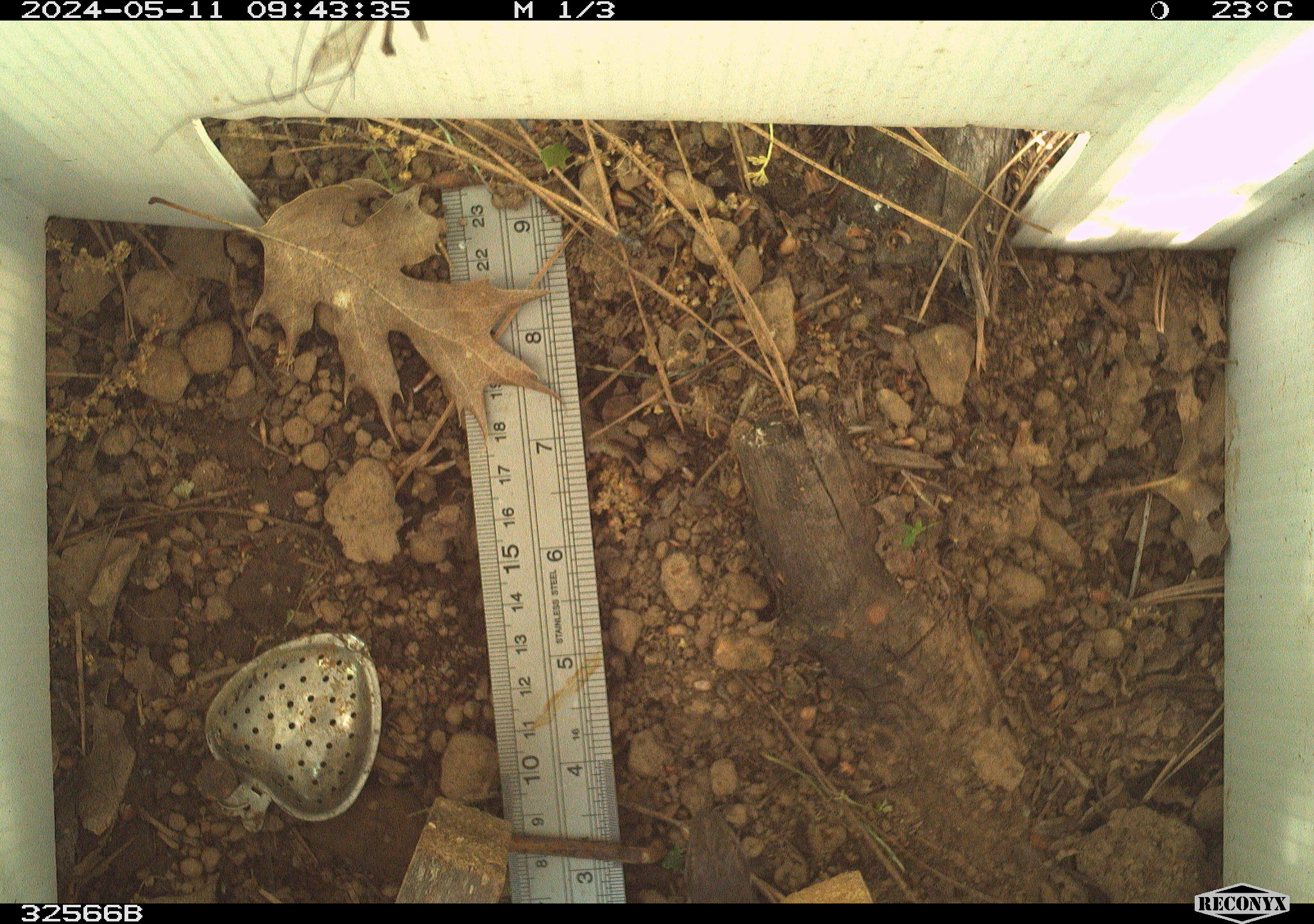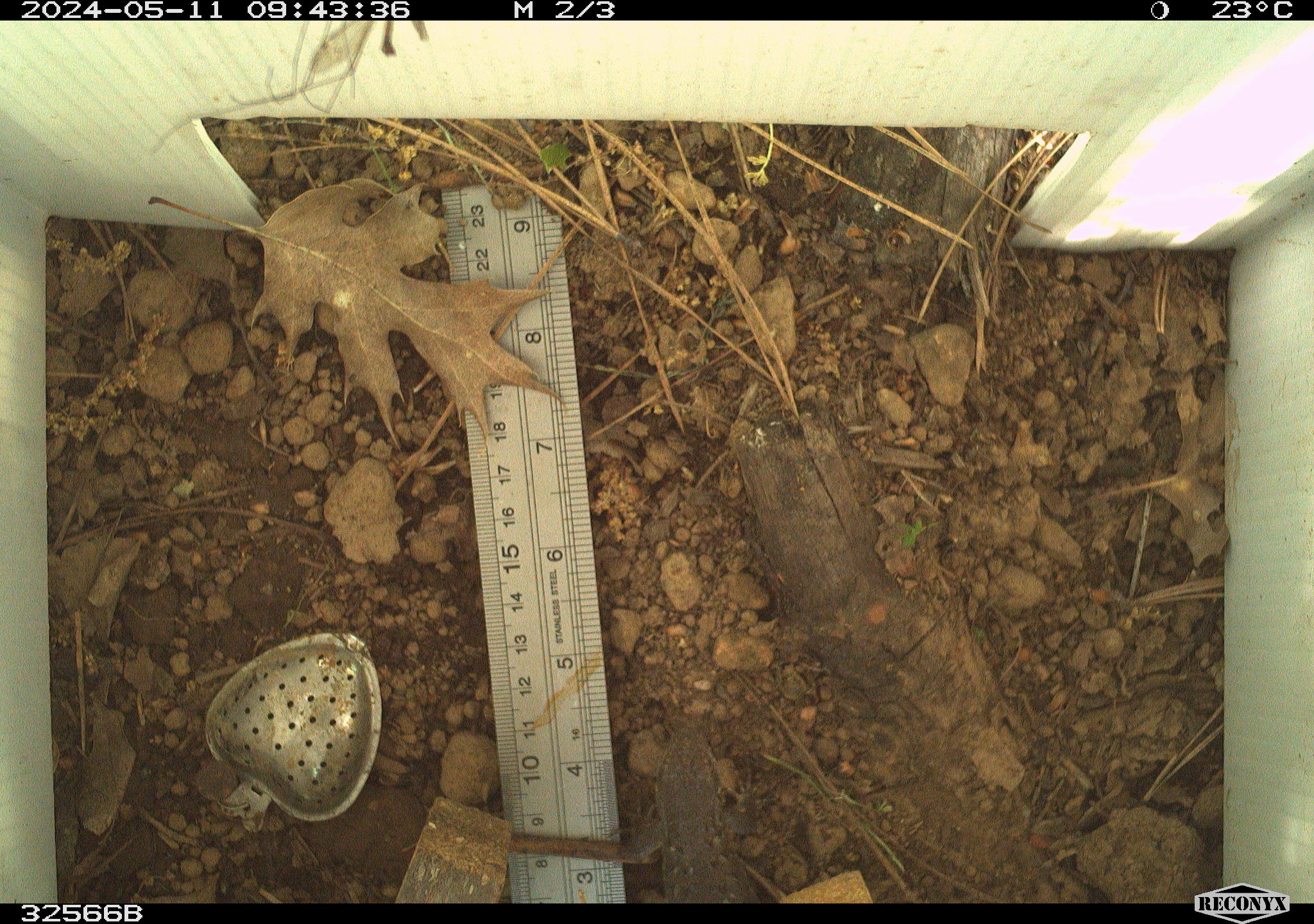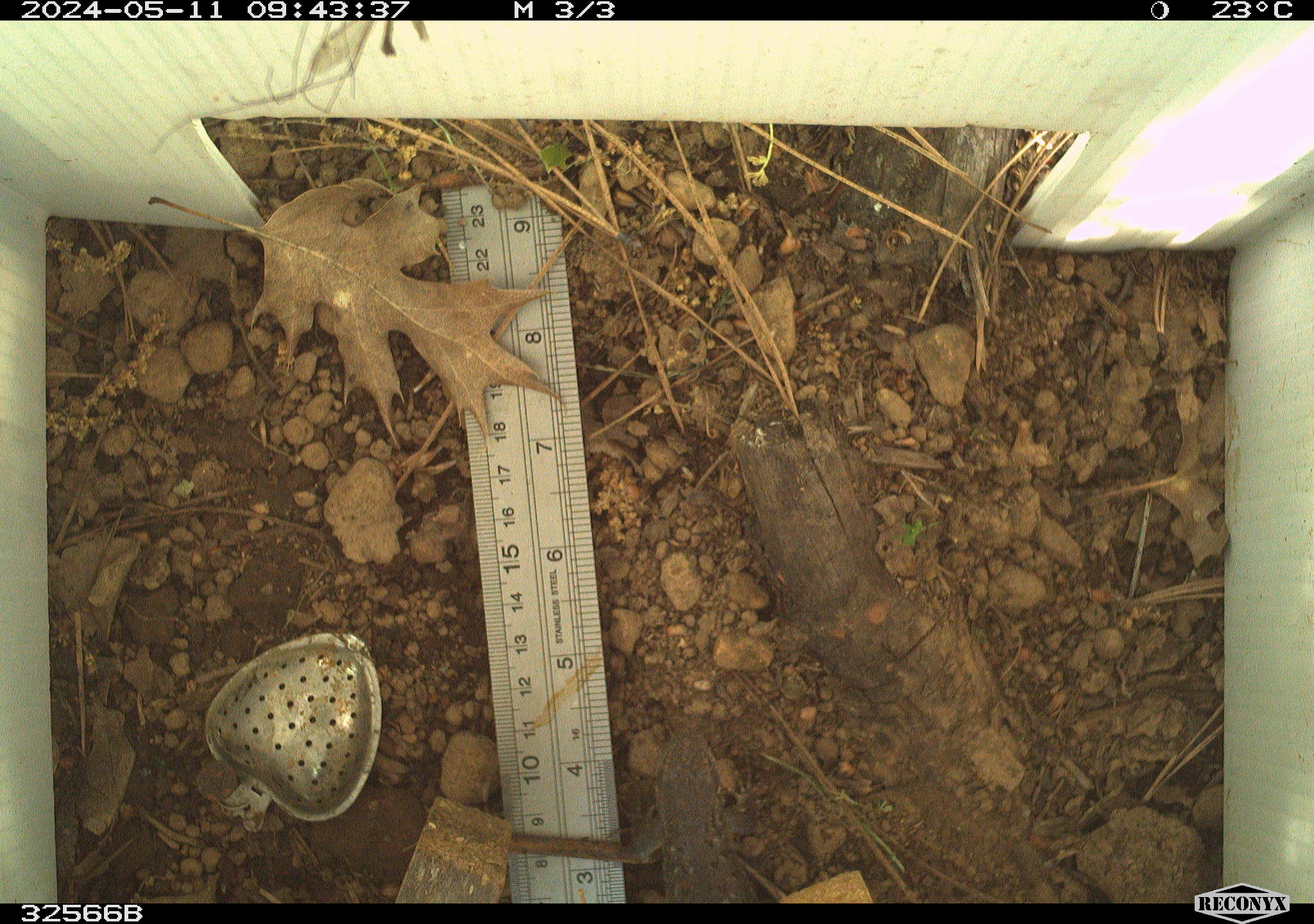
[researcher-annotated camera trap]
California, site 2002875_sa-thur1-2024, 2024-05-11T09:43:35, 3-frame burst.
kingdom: Animalia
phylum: Chordata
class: Reptilia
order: Squamata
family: Phrynosomatidae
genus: Sceloporus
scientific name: Sceloporus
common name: spiny lizards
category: sceloporus species